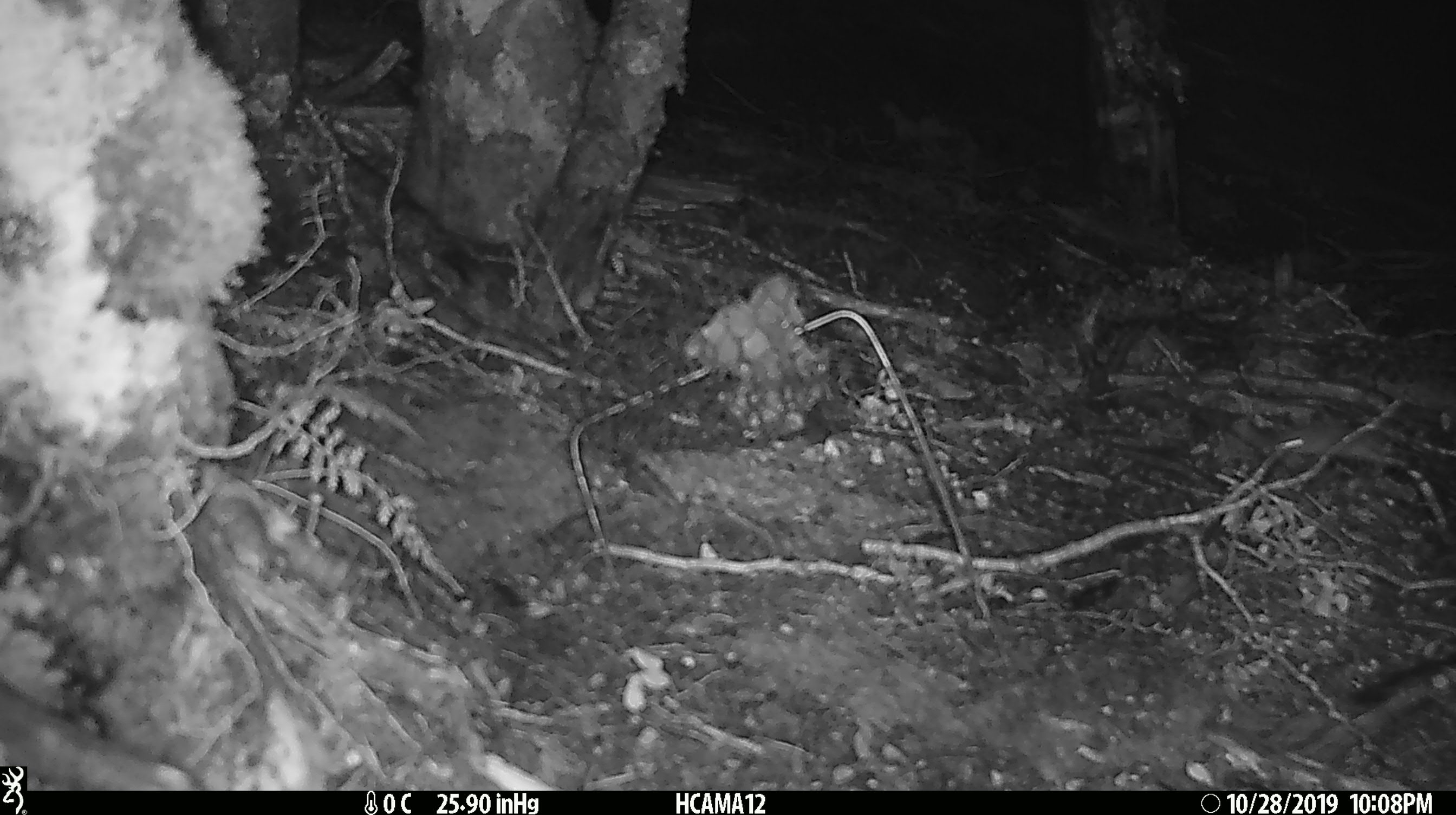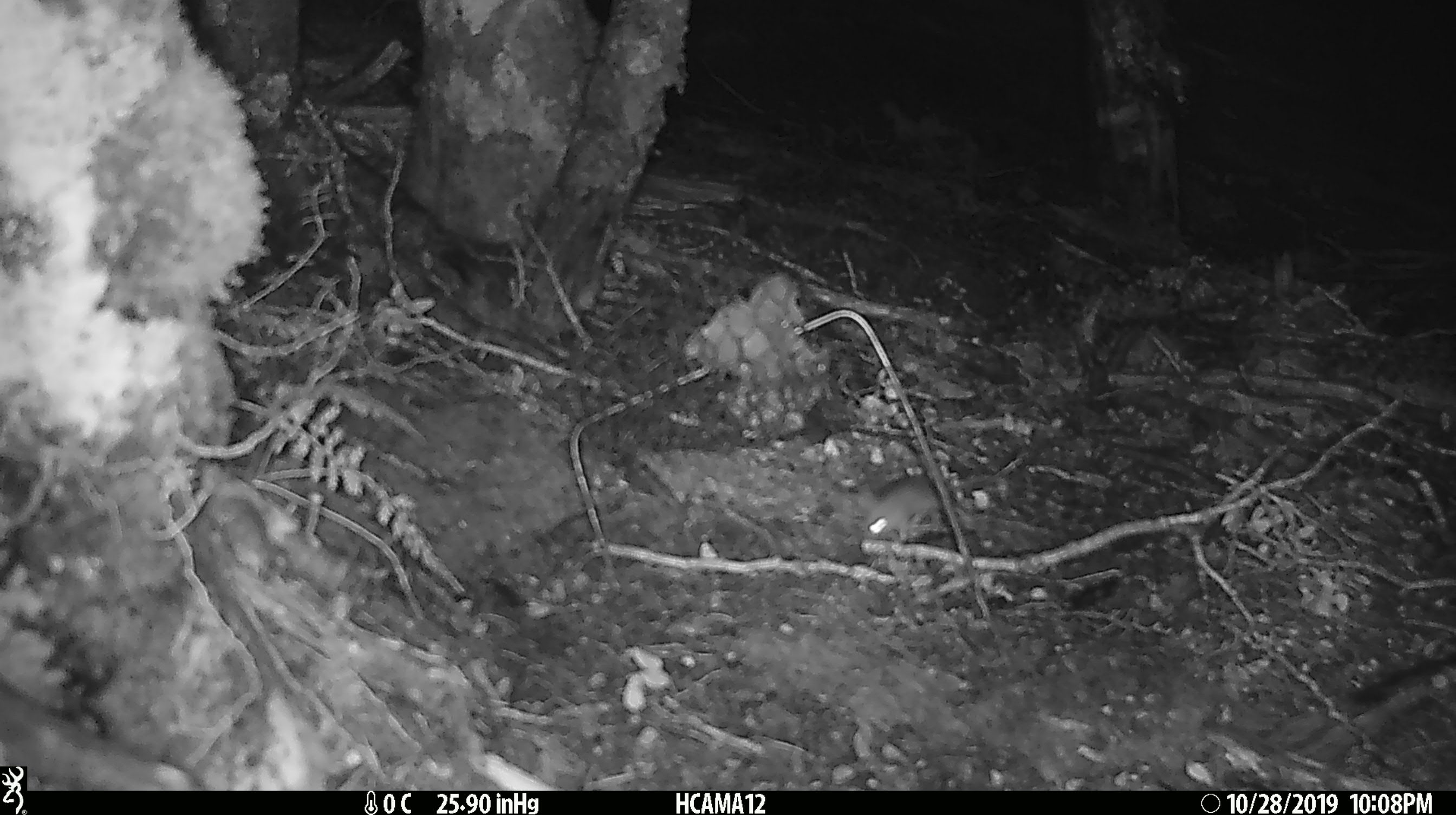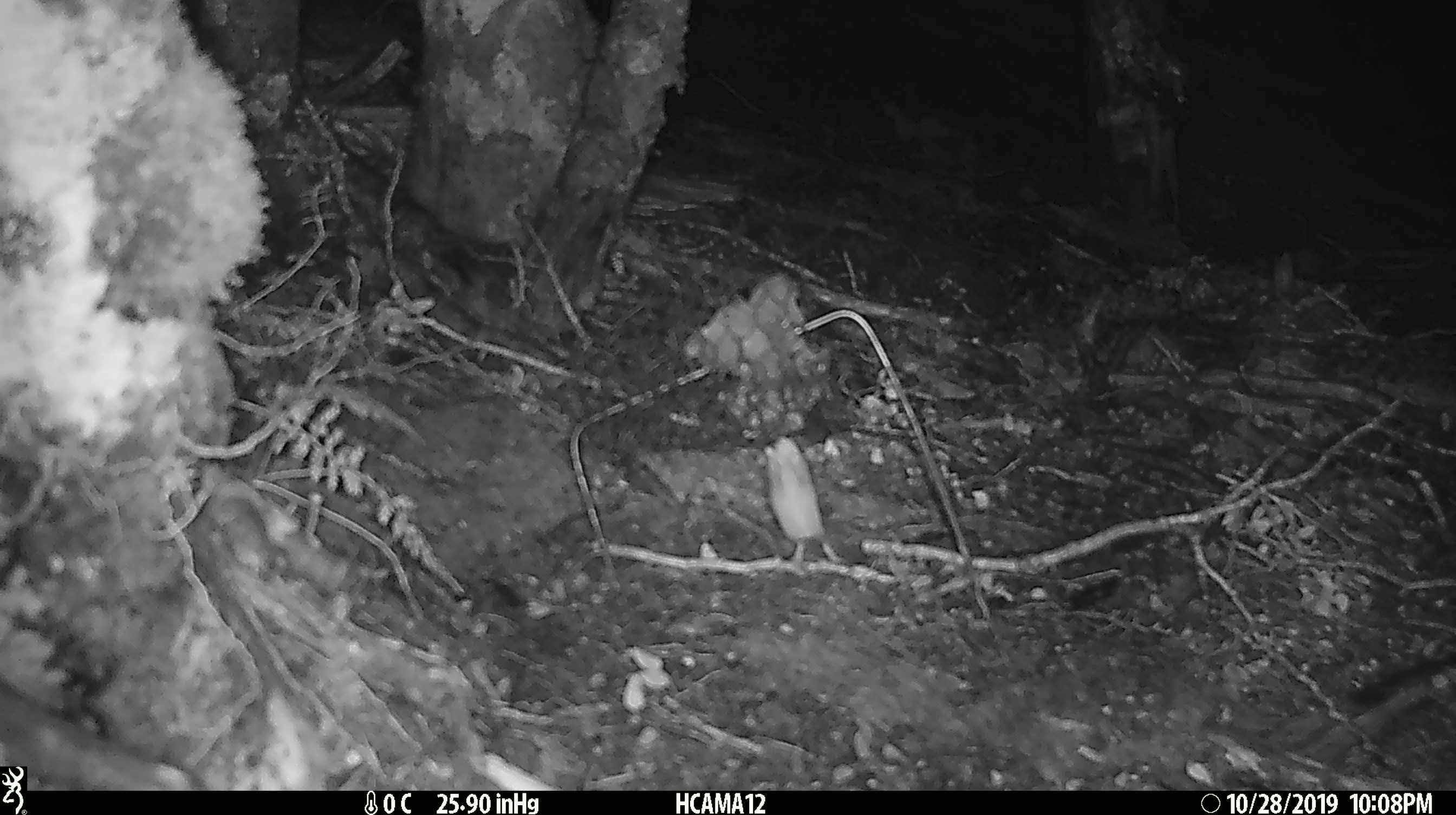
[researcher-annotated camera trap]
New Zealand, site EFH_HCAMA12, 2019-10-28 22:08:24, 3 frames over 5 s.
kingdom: Animalia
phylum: Chordata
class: Mammalia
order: Rodentia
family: Muridae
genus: Mus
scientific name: Mus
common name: mouse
Mouse (Mus).